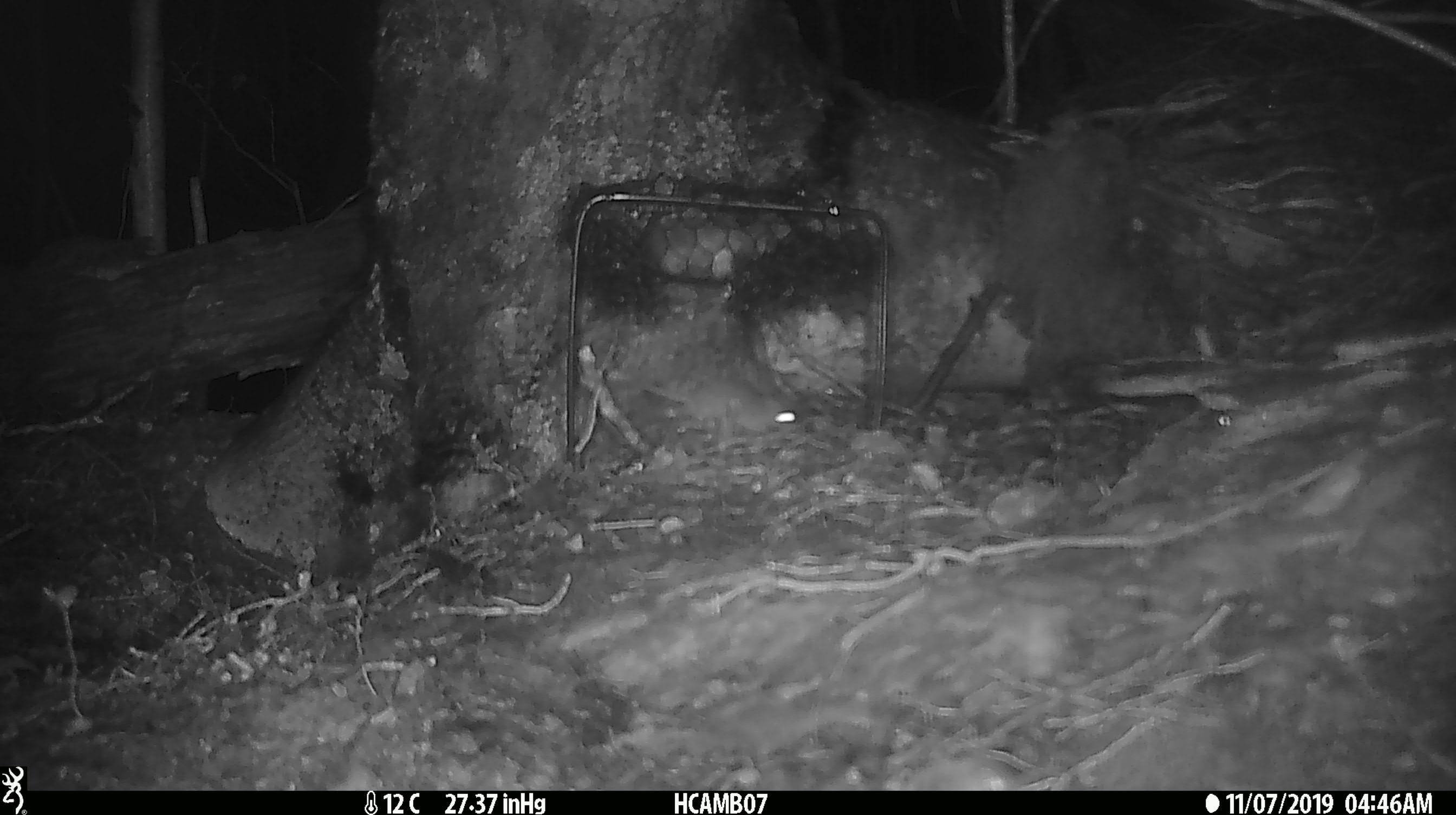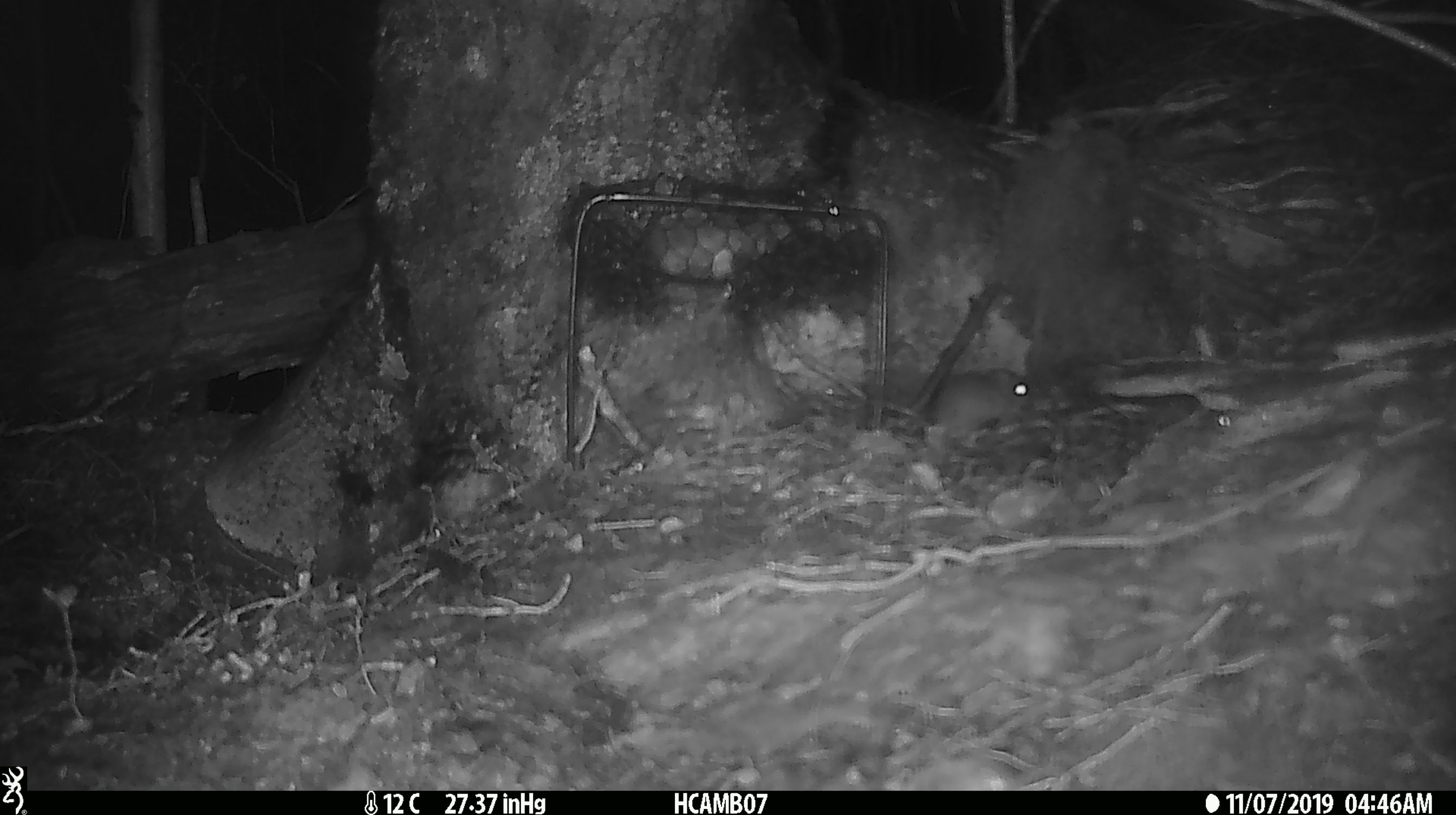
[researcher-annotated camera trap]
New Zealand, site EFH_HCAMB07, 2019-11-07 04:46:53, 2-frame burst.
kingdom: Animalia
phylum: Chordata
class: Mammalia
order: Rodentia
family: Muridae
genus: Mus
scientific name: Mus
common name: mouse